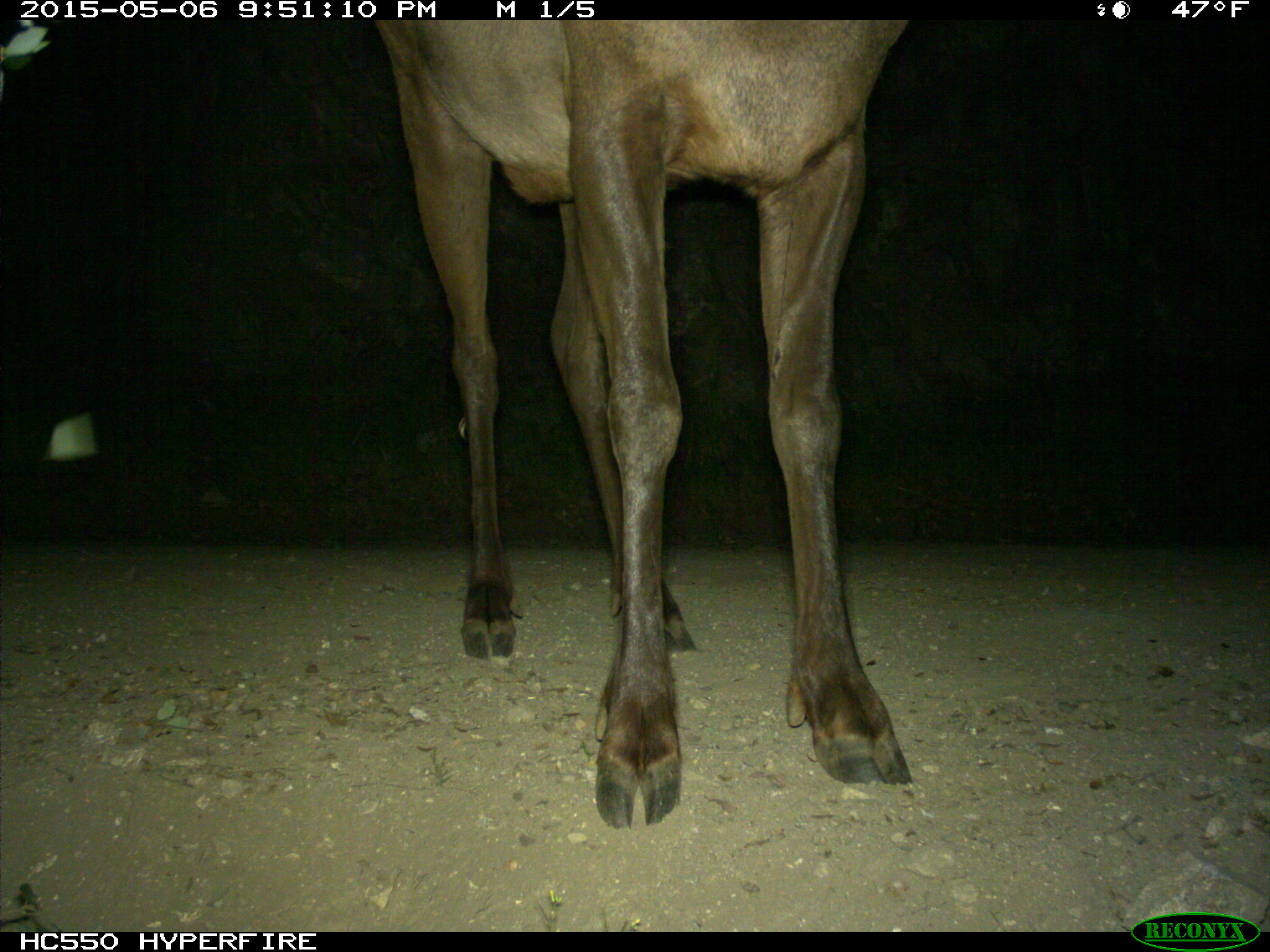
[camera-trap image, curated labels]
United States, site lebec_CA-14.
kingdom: Animalia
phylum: Chordata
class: Mammalia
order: Artiodactyla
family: Cervidae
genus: Cervus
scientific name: Cervus canadensis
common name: elk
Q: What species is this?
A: Cervus canadensis (elk).